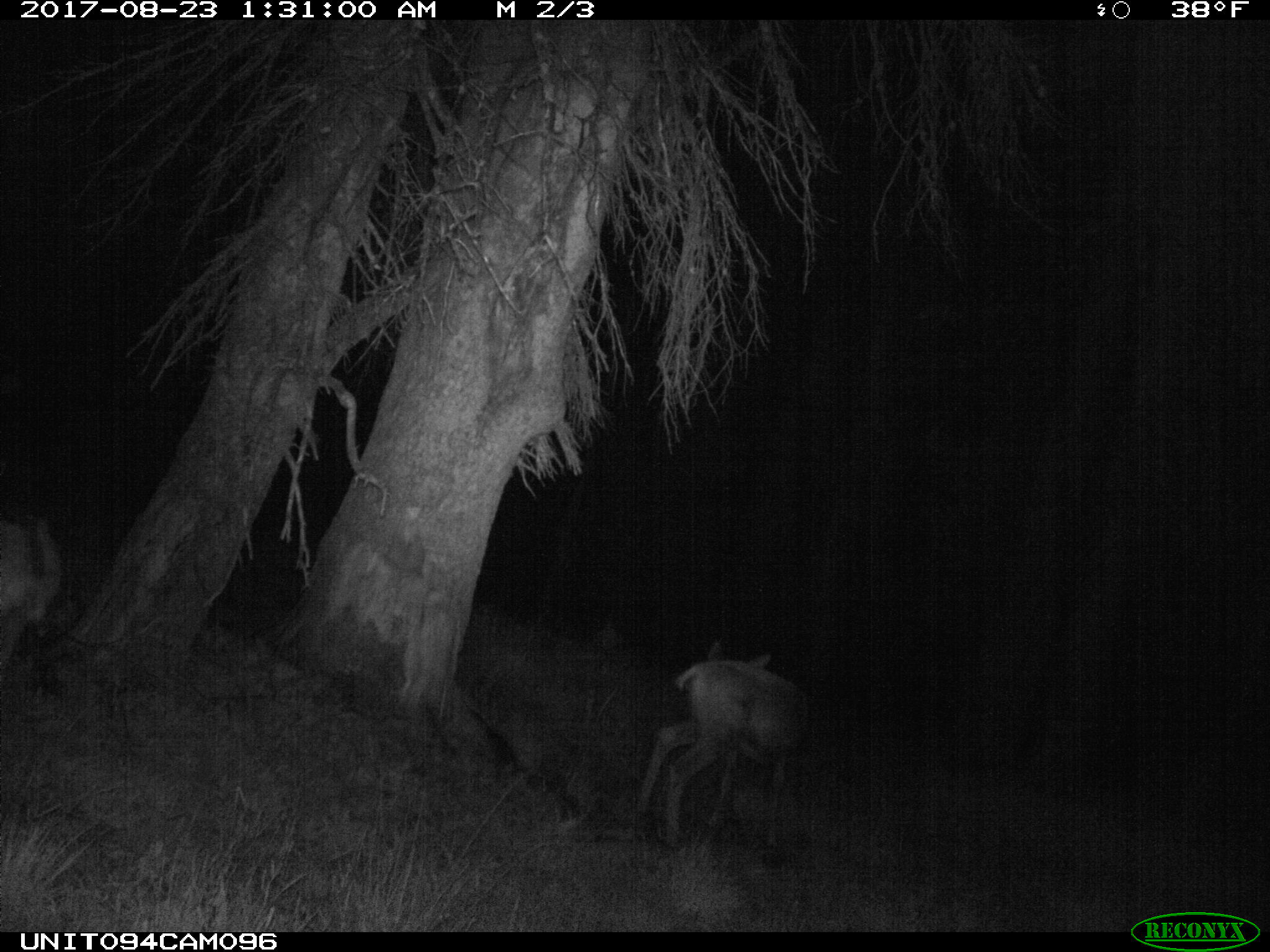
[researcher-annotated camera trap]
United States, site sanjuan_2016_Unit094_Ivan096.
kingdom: Animalia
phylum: Chordata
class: Mammalia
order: Artiodactyla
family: Cervidae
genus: Odocoileus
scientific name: Odocoileus hemionus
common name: mule deer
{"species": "Odocoileus hemionus (mule deer)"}